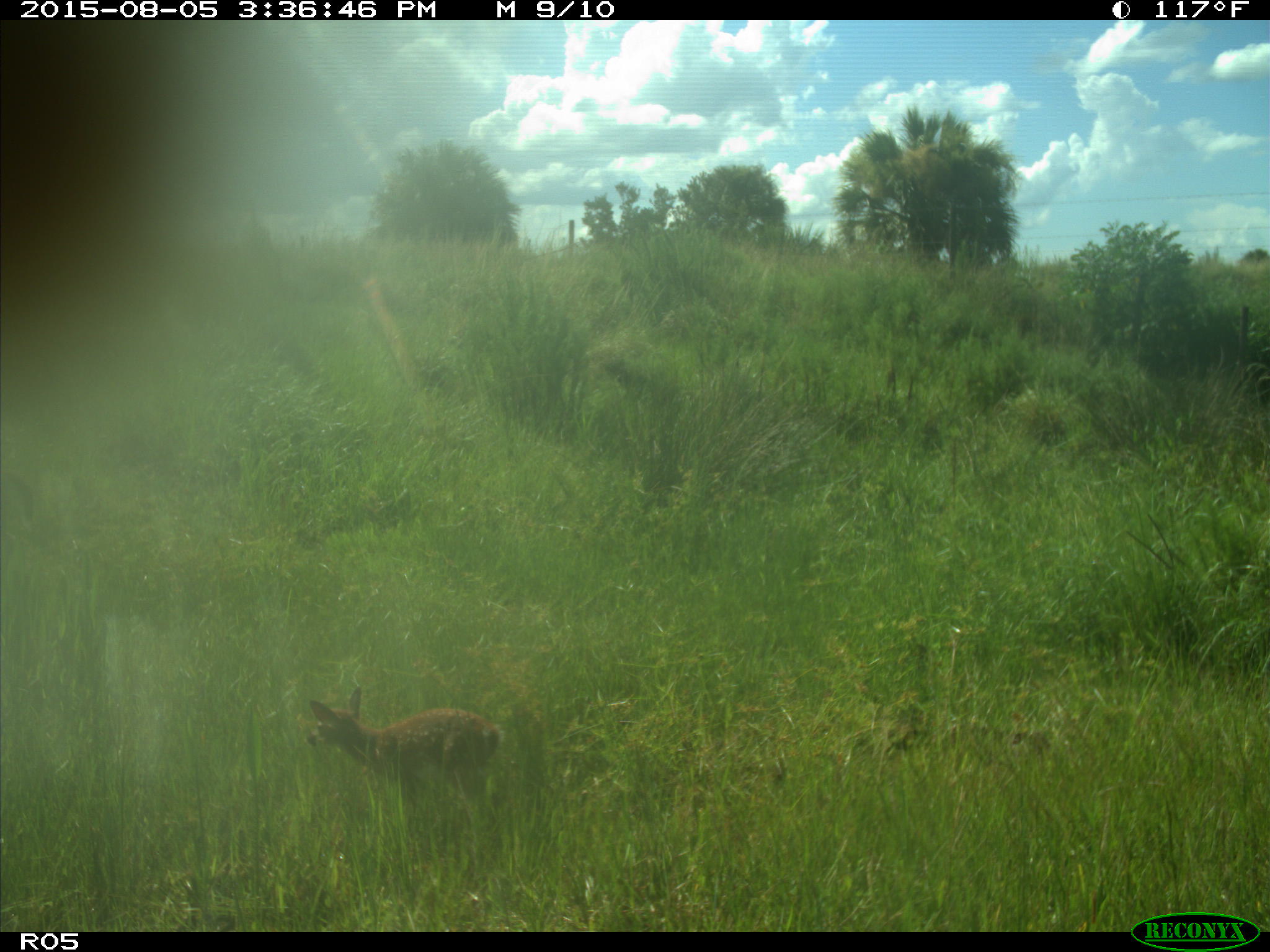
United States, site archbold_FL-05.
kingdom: Animalia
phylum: Chordata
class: Mammalia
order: Artiodactyla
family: Cervidae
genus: Odocoileus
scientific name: Odocoileus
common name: deer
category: unidentified deer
Unidentified deer (deer) (Odocoileus).